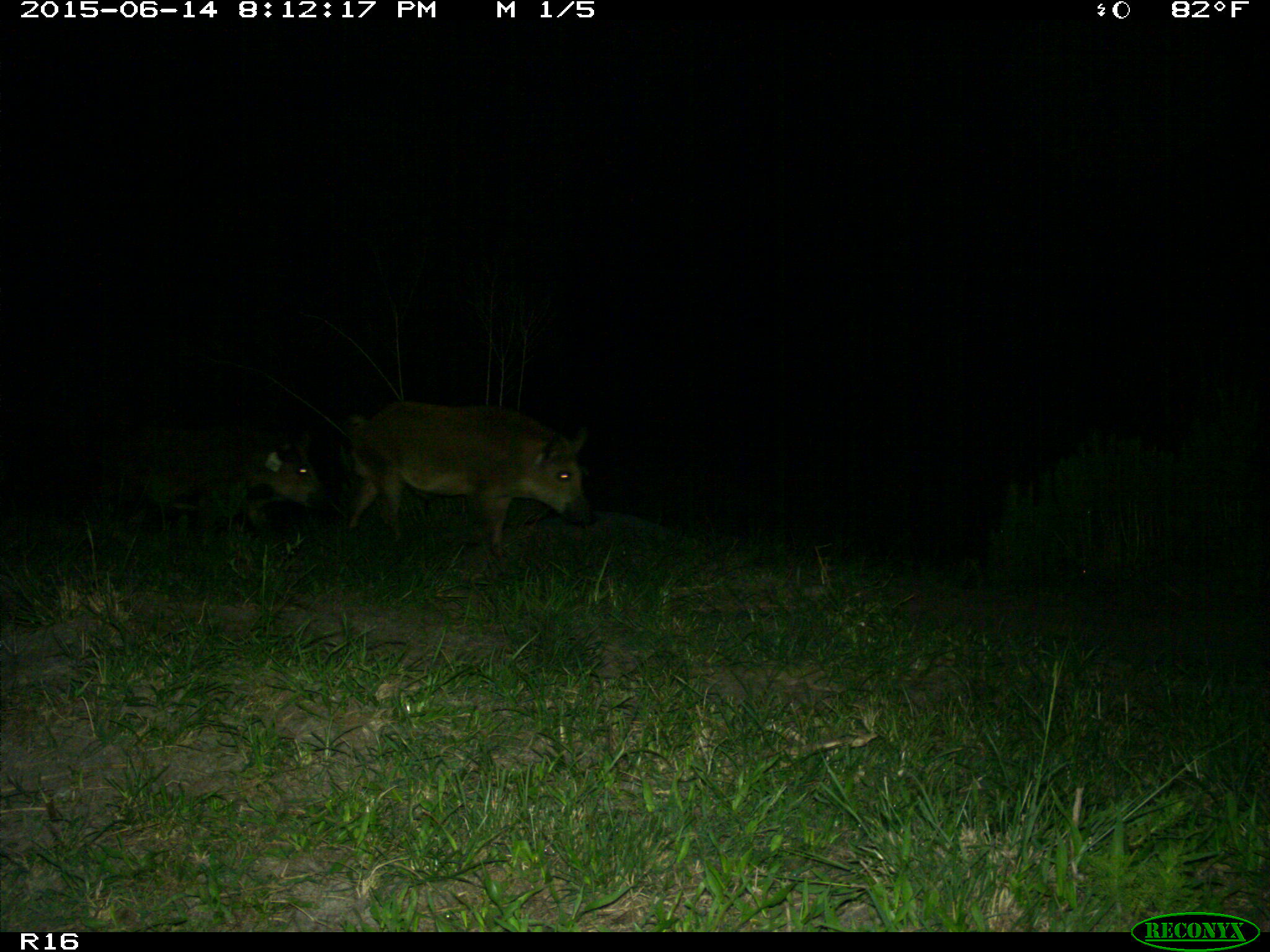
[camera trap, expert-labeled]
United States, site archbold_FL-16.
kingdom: Animalia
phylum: Chordata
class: Mammalia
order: Artiodactyla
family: Suidae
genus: Sus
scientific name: Sus scrofa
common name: wild boar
Sus scrofa (wild boar).